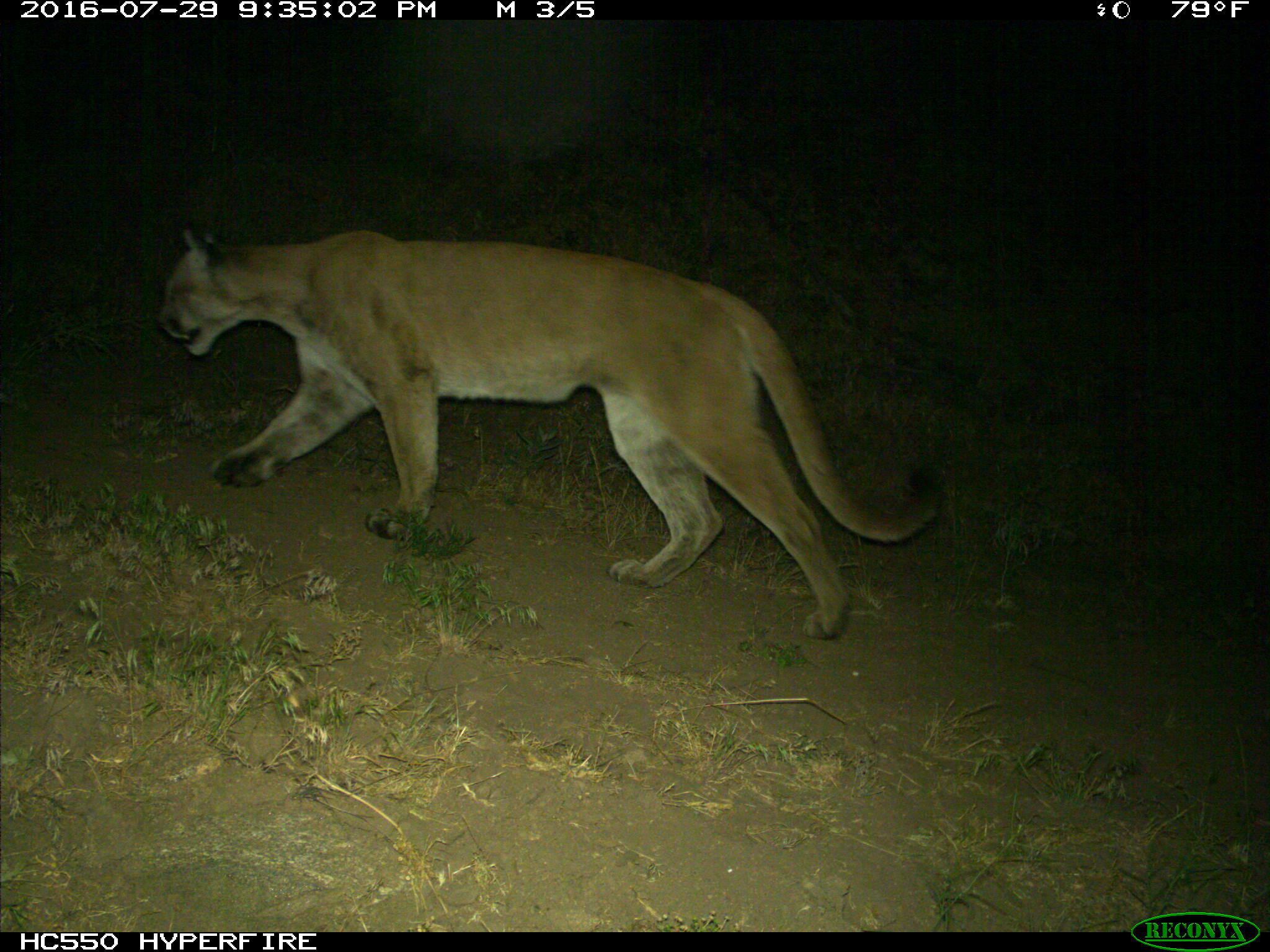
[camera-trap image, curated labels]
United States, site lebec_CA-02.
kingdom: Animalia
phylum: Chordata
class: Mammalia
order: Carnivora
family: Felidae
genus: Puma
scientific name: Puma concolor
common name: mountain lion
Puma concolor (mountain lion).